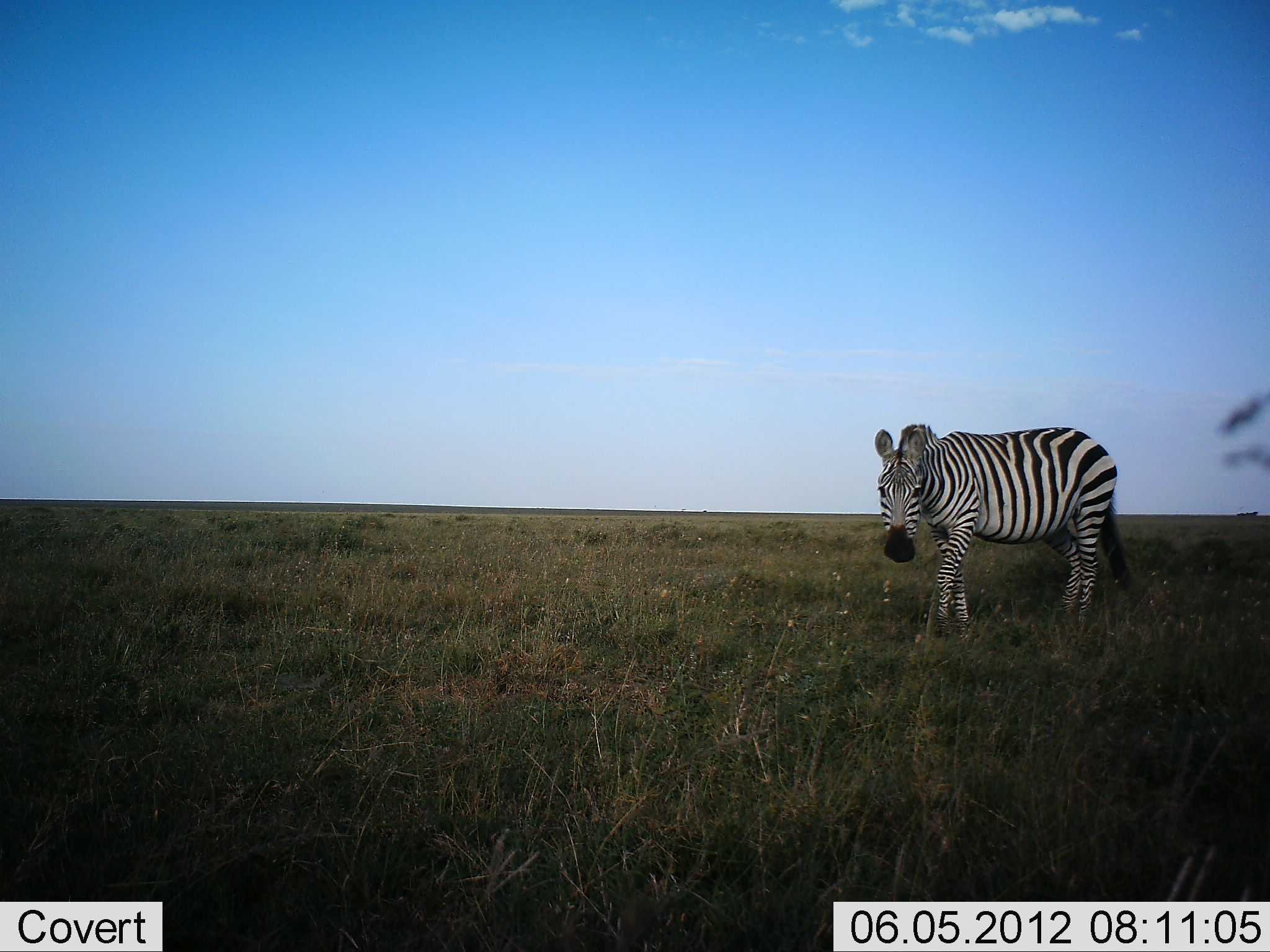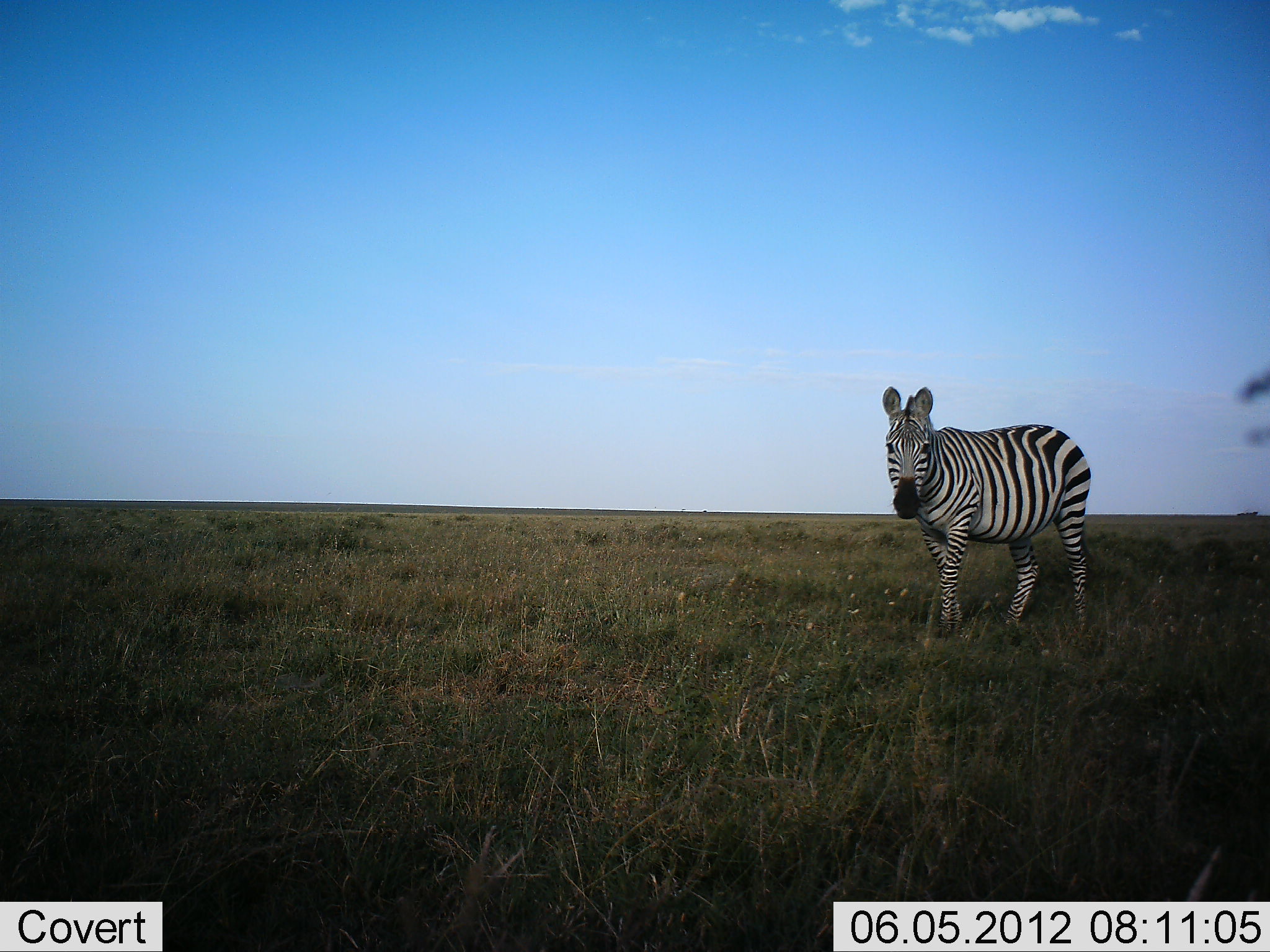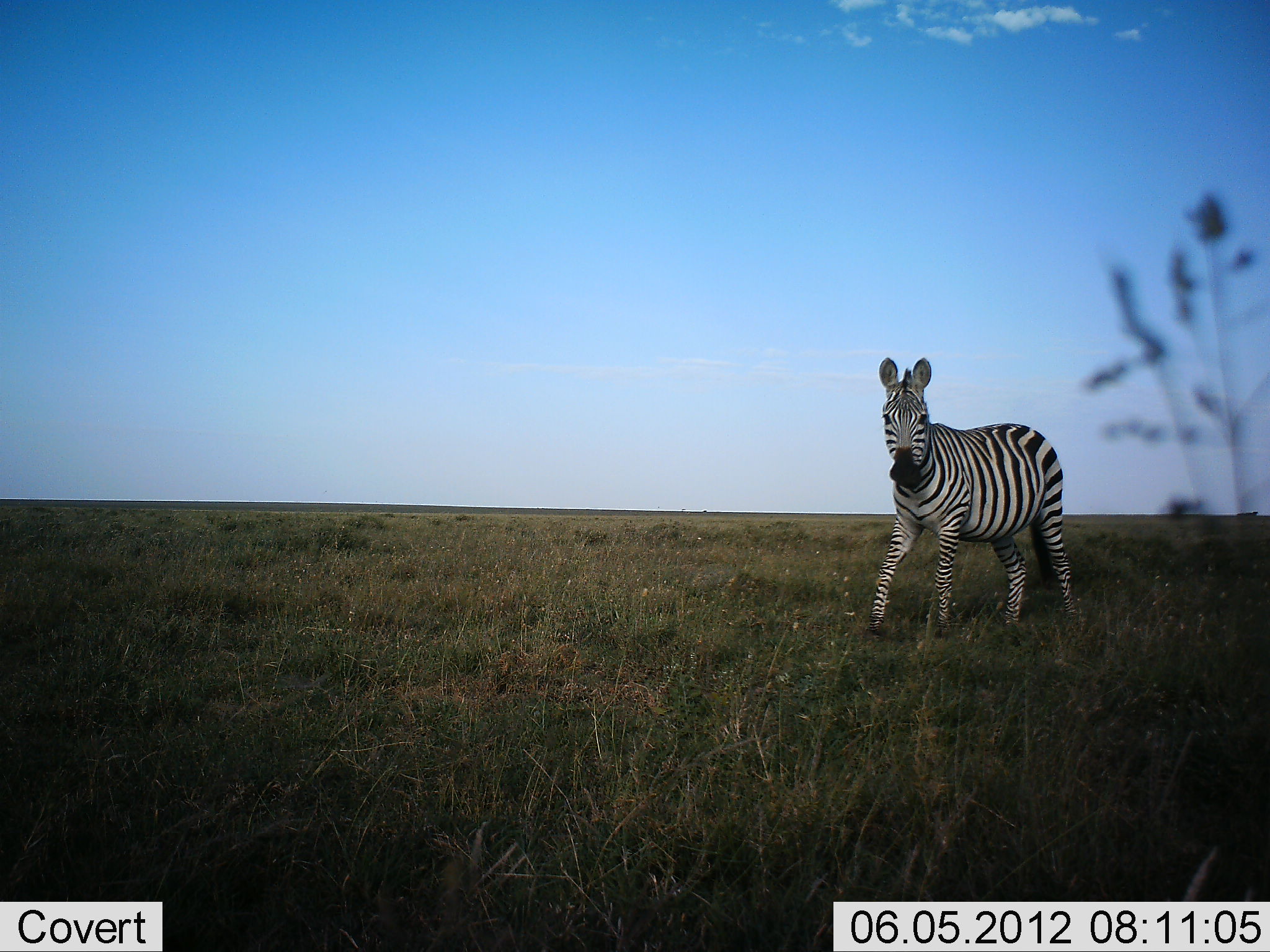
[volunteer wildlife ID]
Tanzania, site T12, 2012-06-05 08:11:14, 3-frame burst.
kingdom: Animalia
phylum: Chordata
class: Mammalia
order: Perissodactyla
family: Equidae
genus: Equus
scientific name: Equus quagga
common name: plains zebra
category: zebra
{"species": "zebra (plains zebra) (Equus quagga)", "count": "1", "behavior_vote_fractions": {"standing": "50%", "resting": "0%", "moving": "50%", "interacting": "0%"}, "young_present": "0%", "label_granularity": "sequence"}